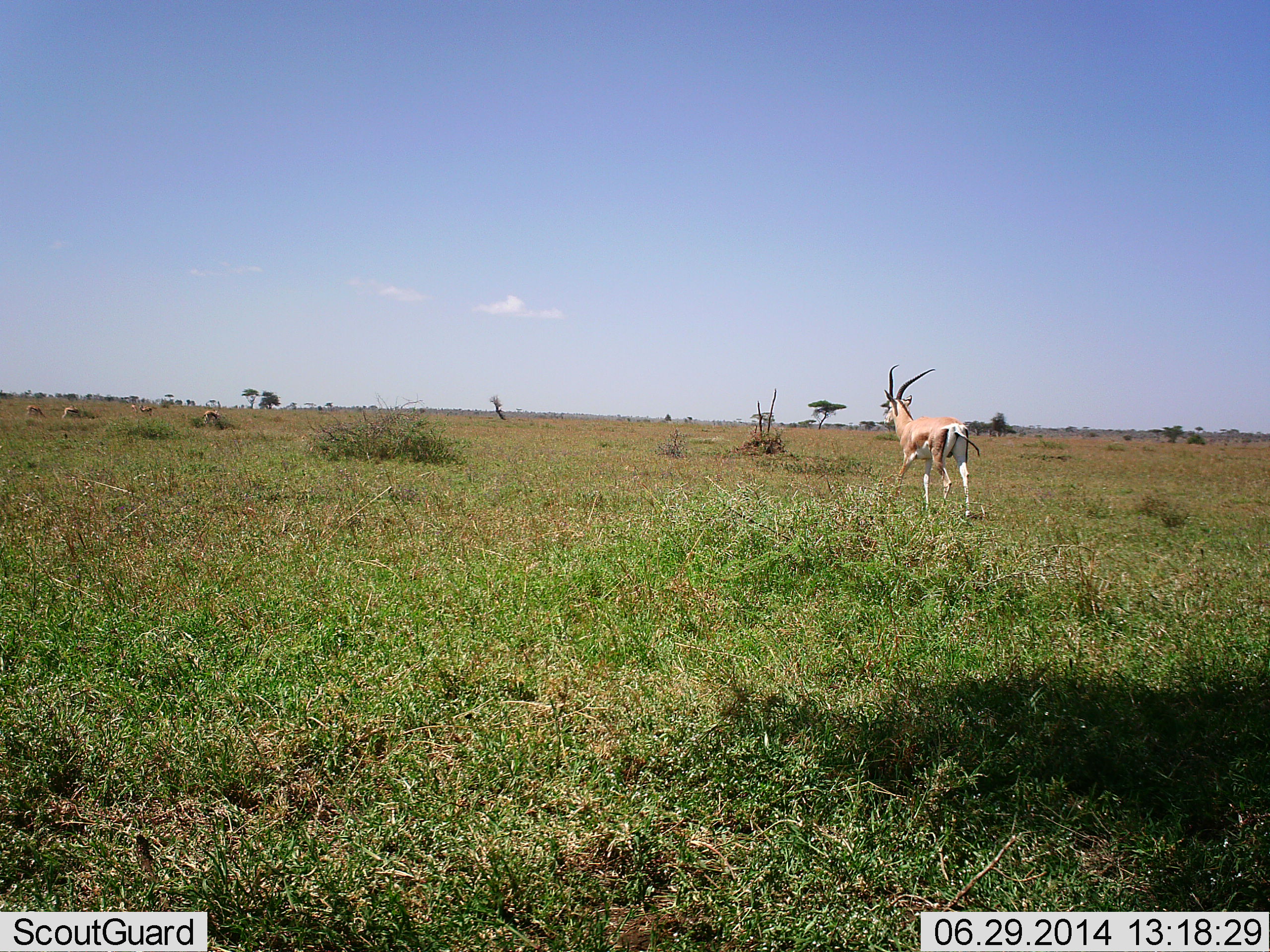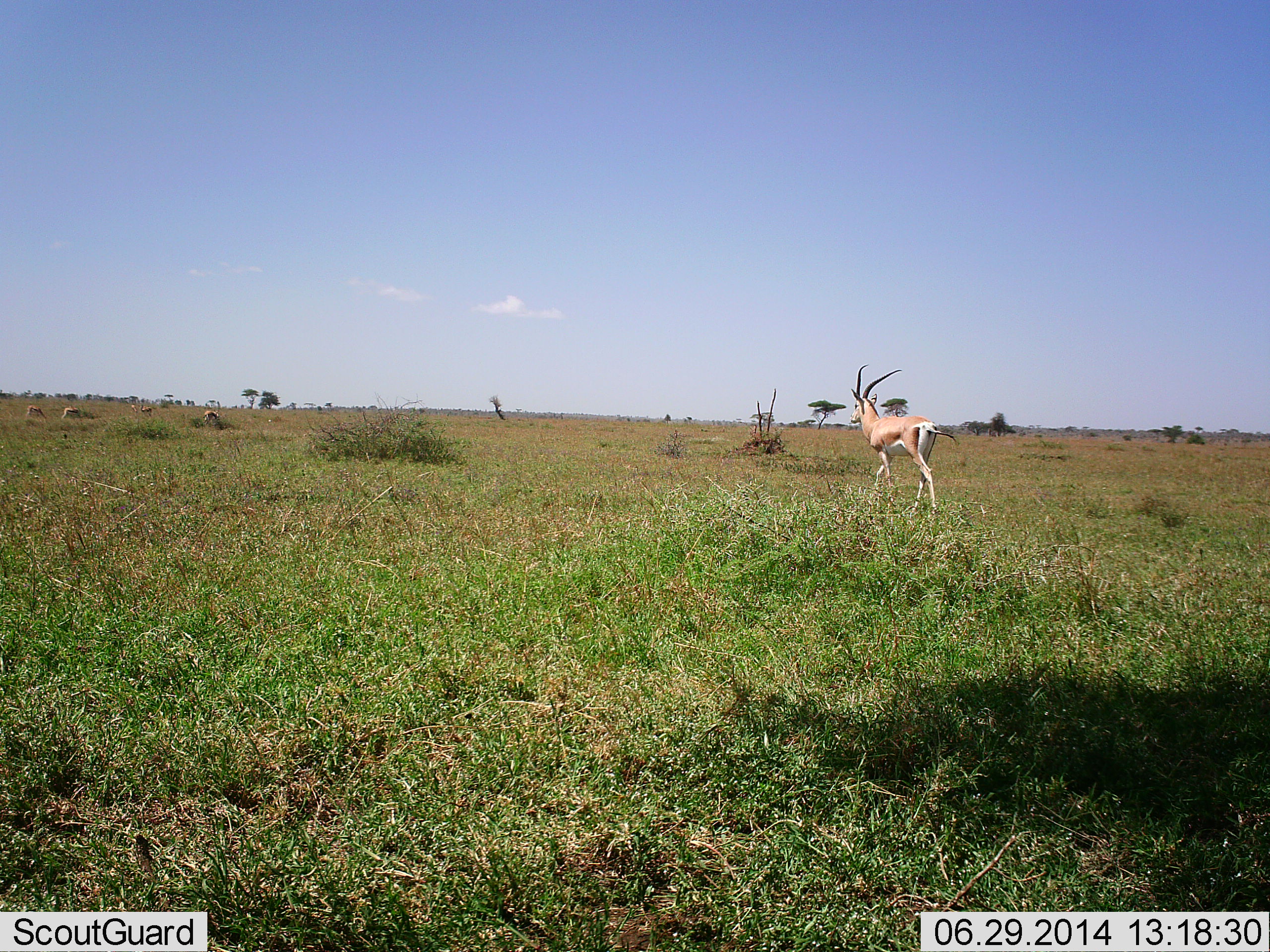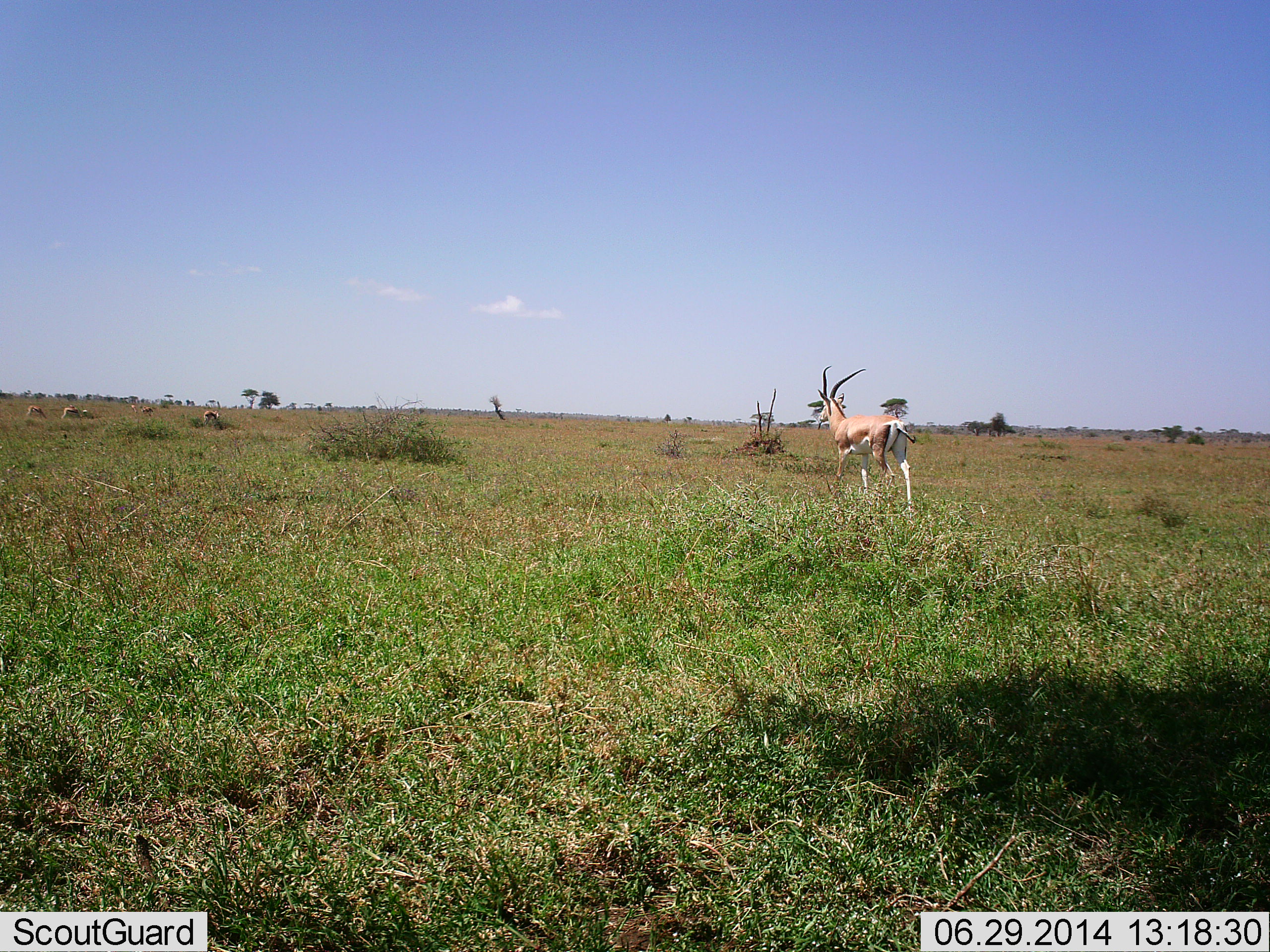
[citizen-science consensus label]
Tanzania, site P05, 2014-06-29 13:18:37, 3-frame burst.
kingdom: Animalia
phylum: Chordata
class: Mammalia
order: Artiodactyla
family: Bovidae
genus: Nanger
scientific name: Nanger granti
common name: grant's gazelle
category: gazellegrants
Gazellegrants (grant's gazelle) (Nanger granti), count 1. Behavior (volunteer vote fractions): standing 0%, resting 8%, moving 100%, interacting 0%. Young present (vote fraction): 0%. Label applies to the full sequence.